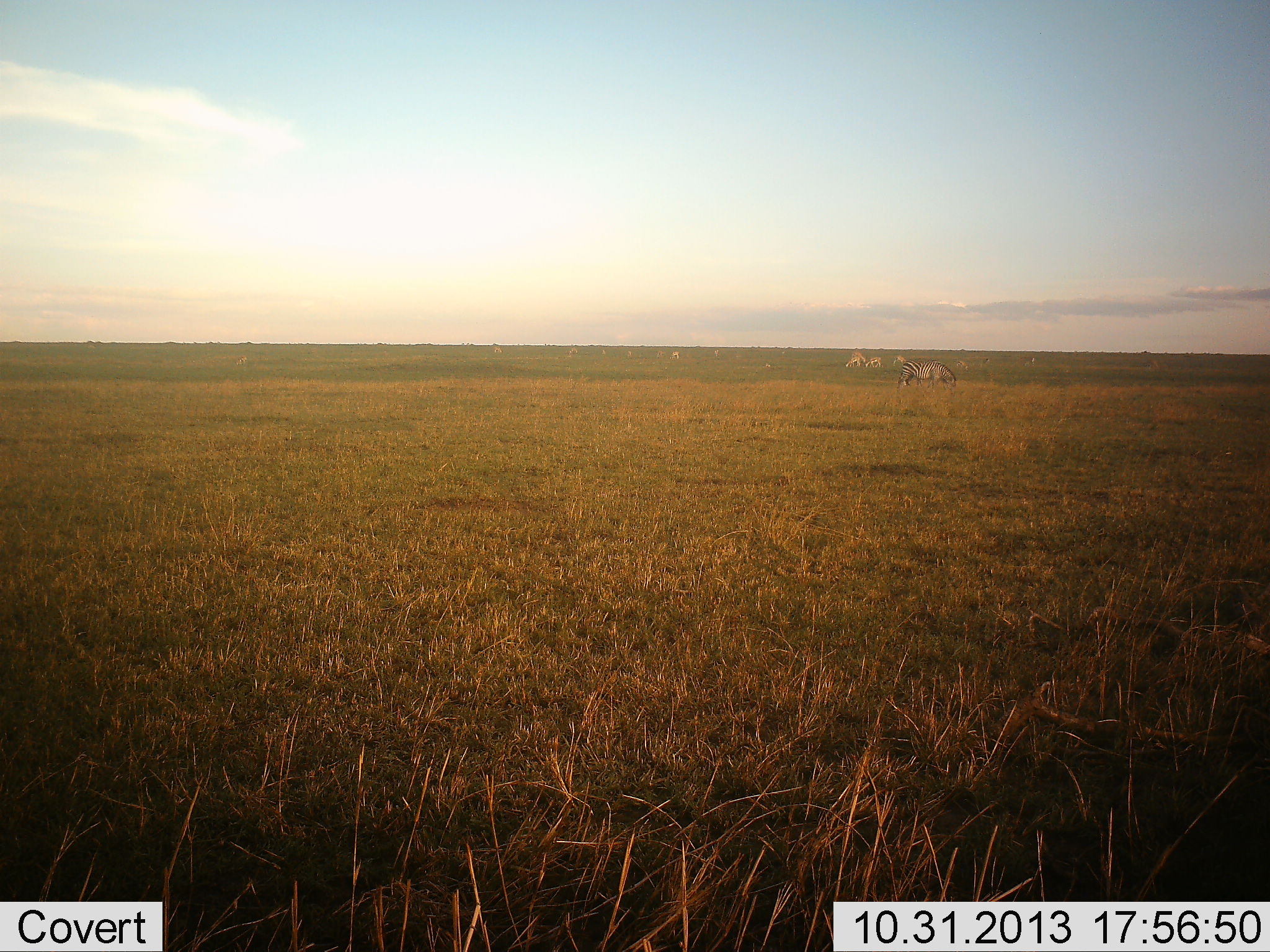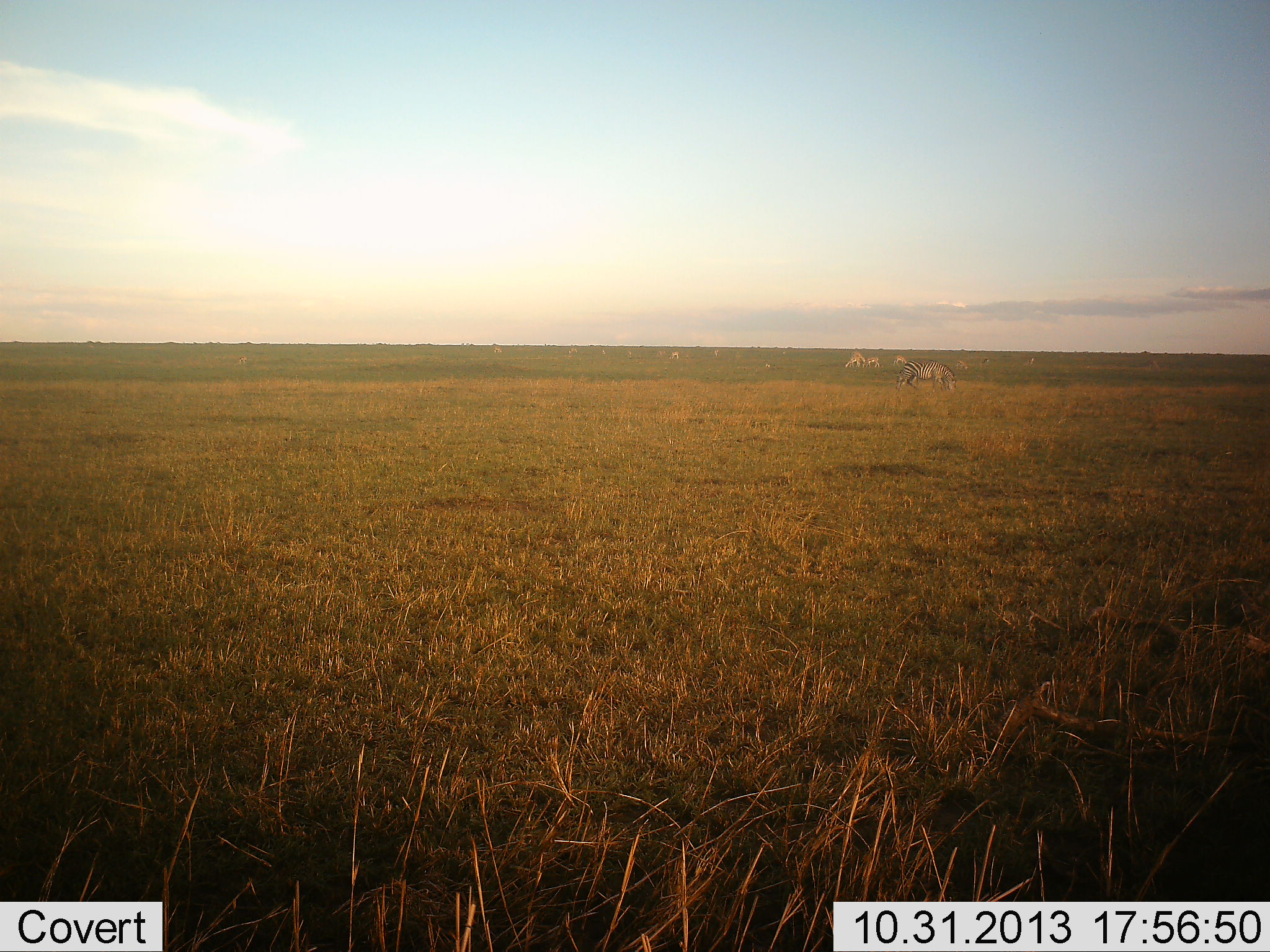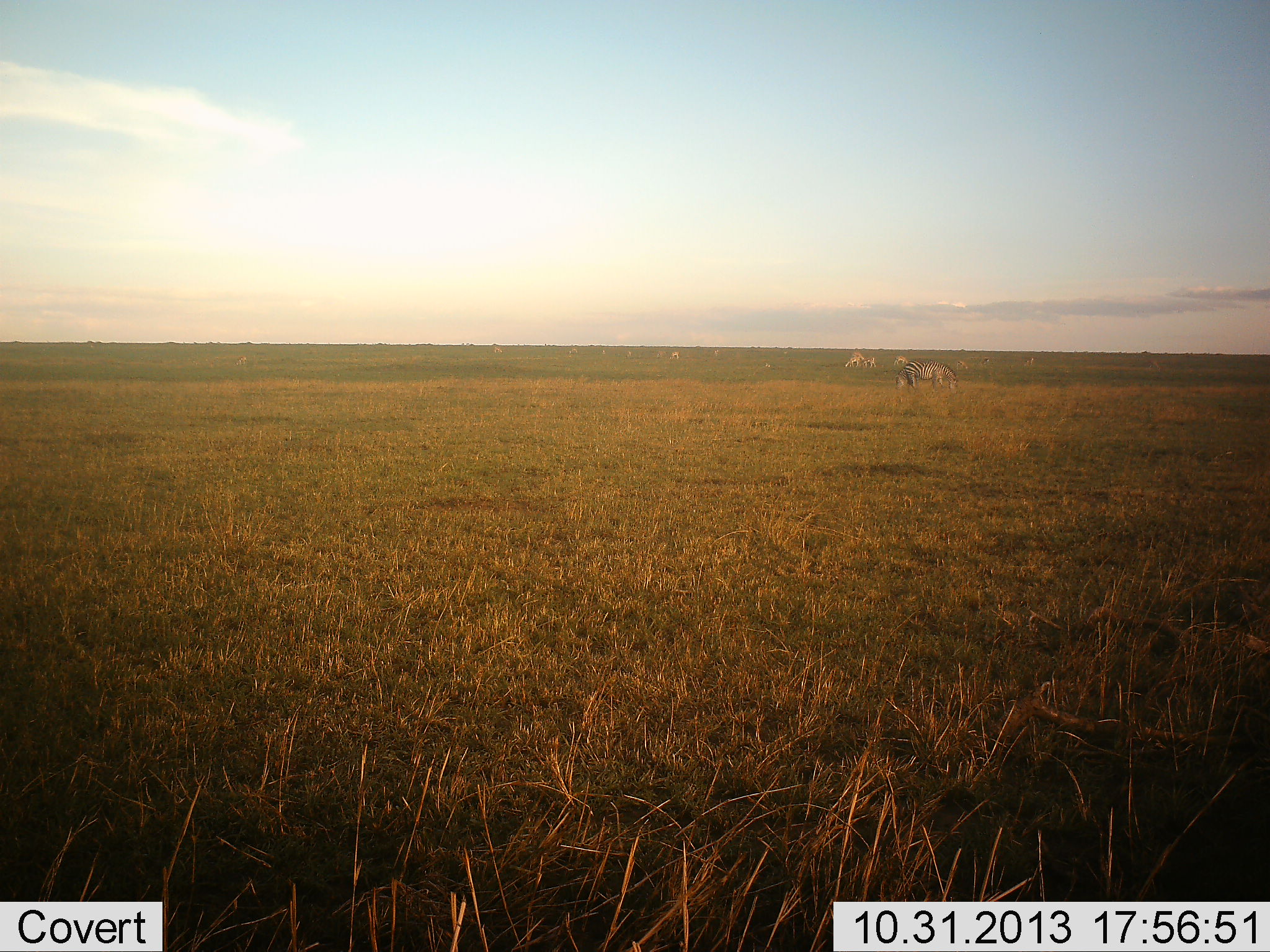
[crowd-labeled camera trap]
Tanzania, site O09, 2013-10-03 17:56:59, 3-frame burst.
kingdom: Animalia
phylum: Chordata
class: Mammalia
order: Perissodactyla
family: Equidae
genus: Equus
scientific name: Equus quagga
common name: plains zebra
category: zebra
Zebra (plains zebra) (Equus quagga), count 1. Behavior (volunteer vote fractions): standing 31%, resting 0%, moving 0%, interacting 0%. Young present (vote fraction): 0%. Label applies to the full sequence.